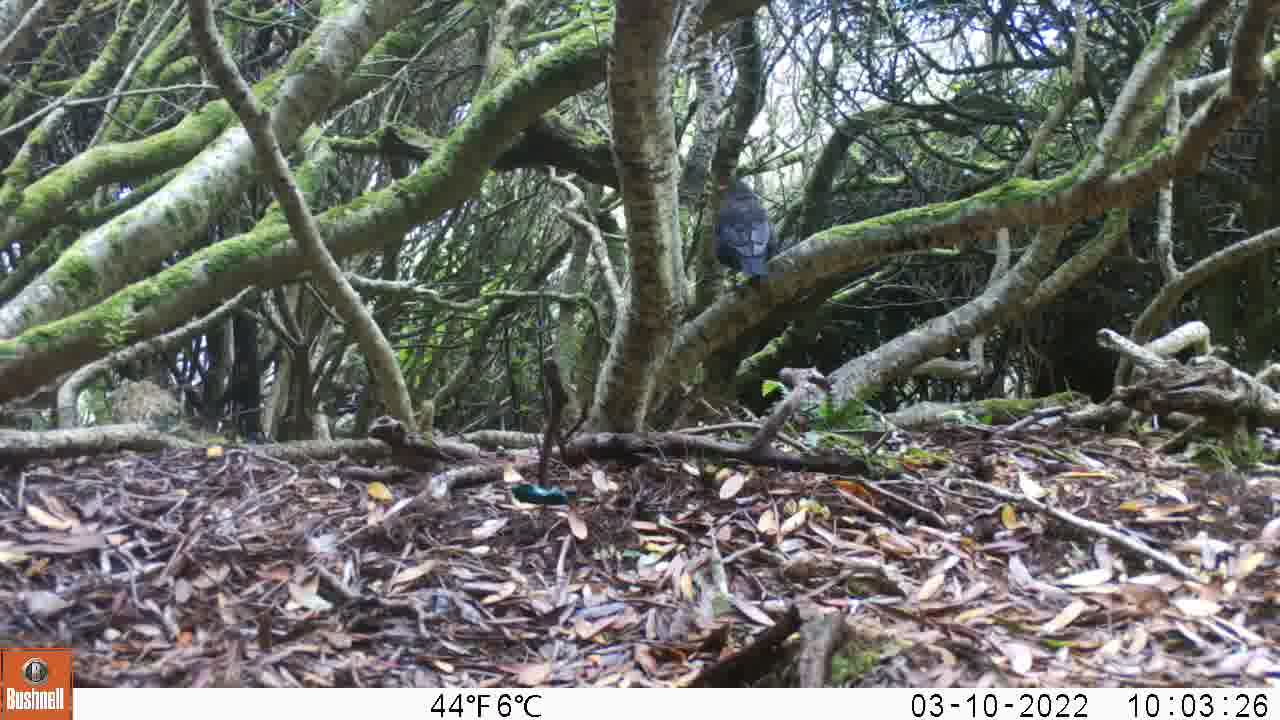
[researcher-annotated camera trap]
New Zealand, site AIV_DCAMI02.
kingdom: Animalia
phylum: Chordata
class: Aves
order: Passeriformes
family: Turdidae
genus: Turdus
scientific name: Turdus merula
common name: eurasian blackbird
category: blackbird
Blackbird (eurasian blackbird) (Turdus merula).